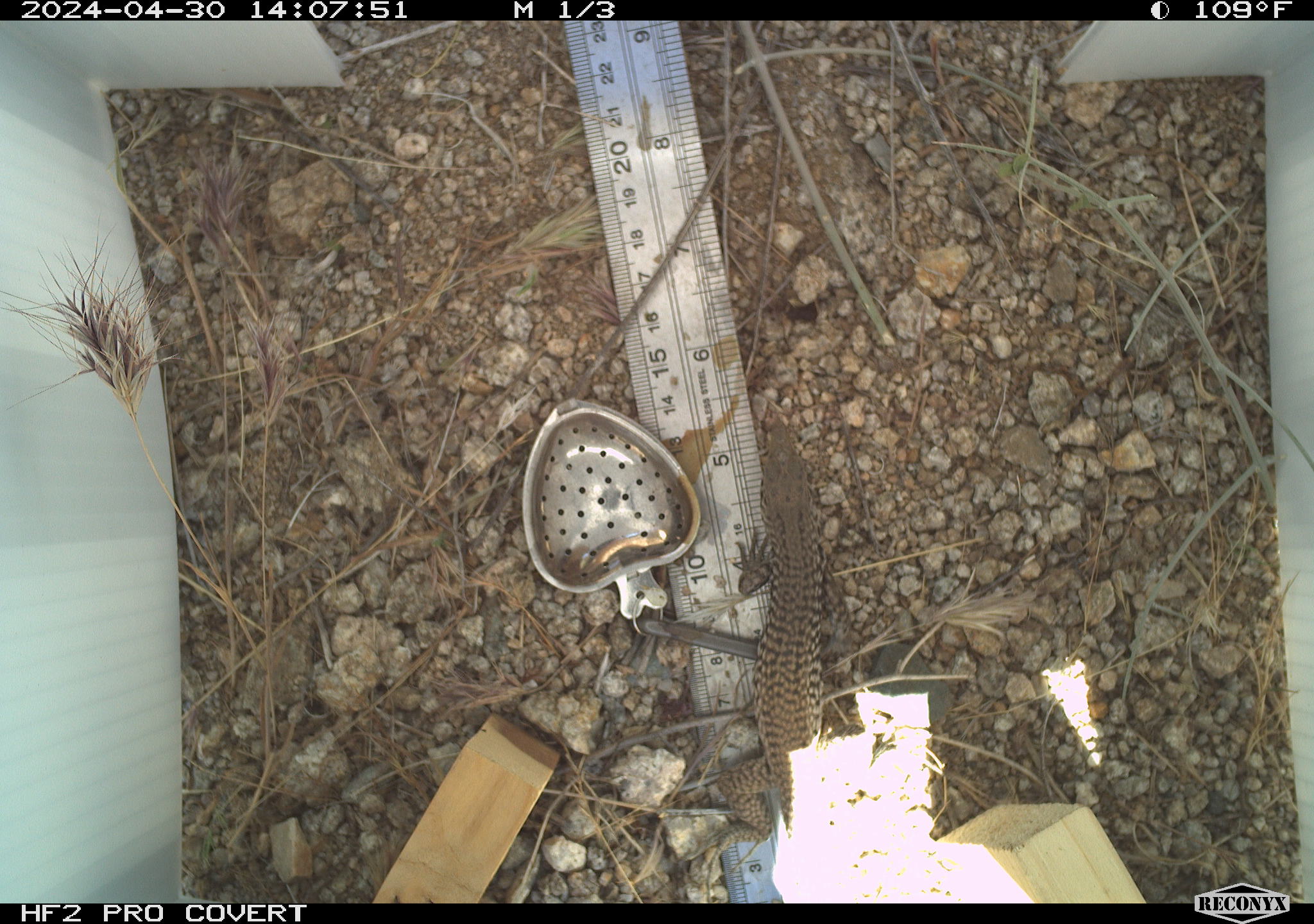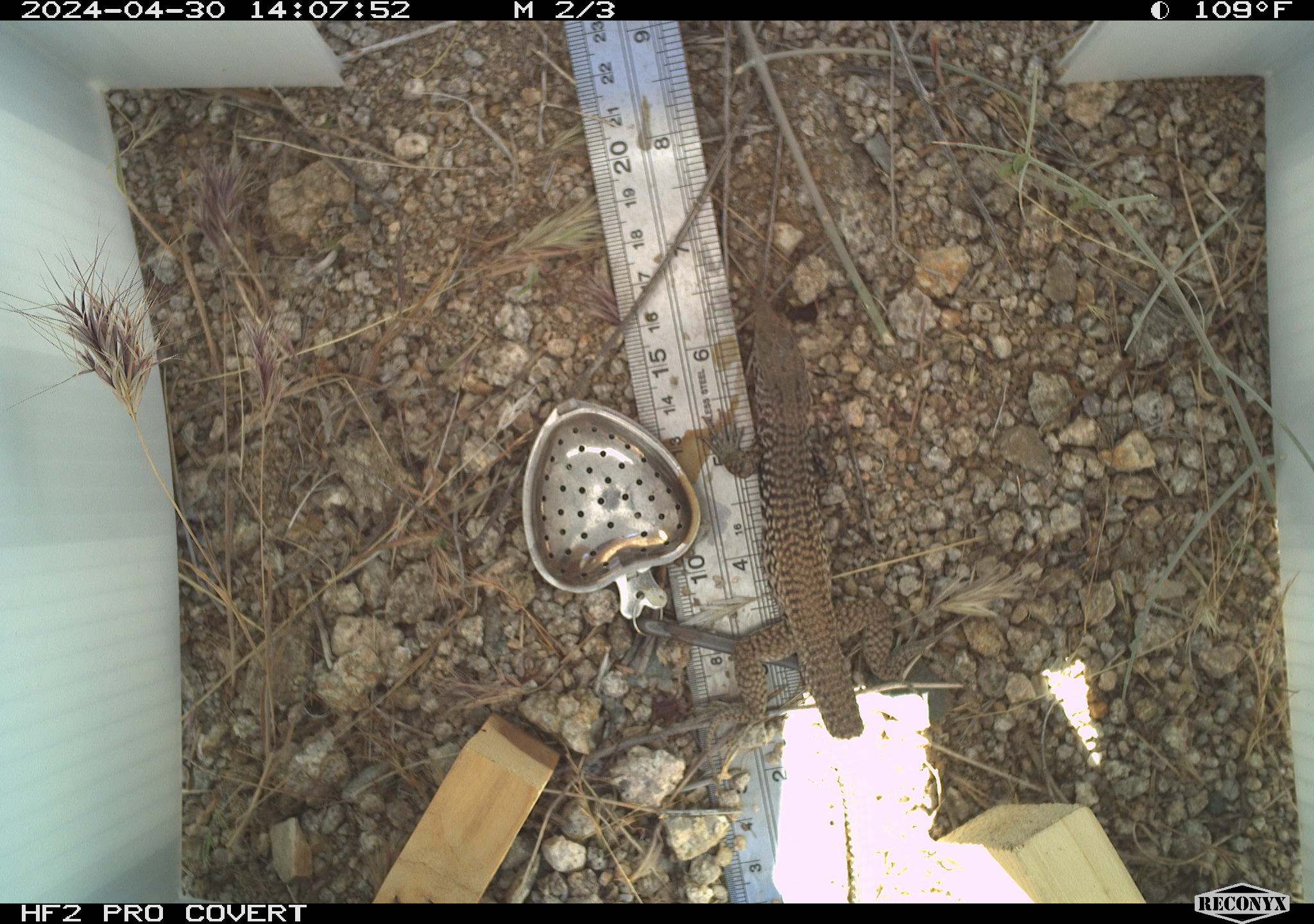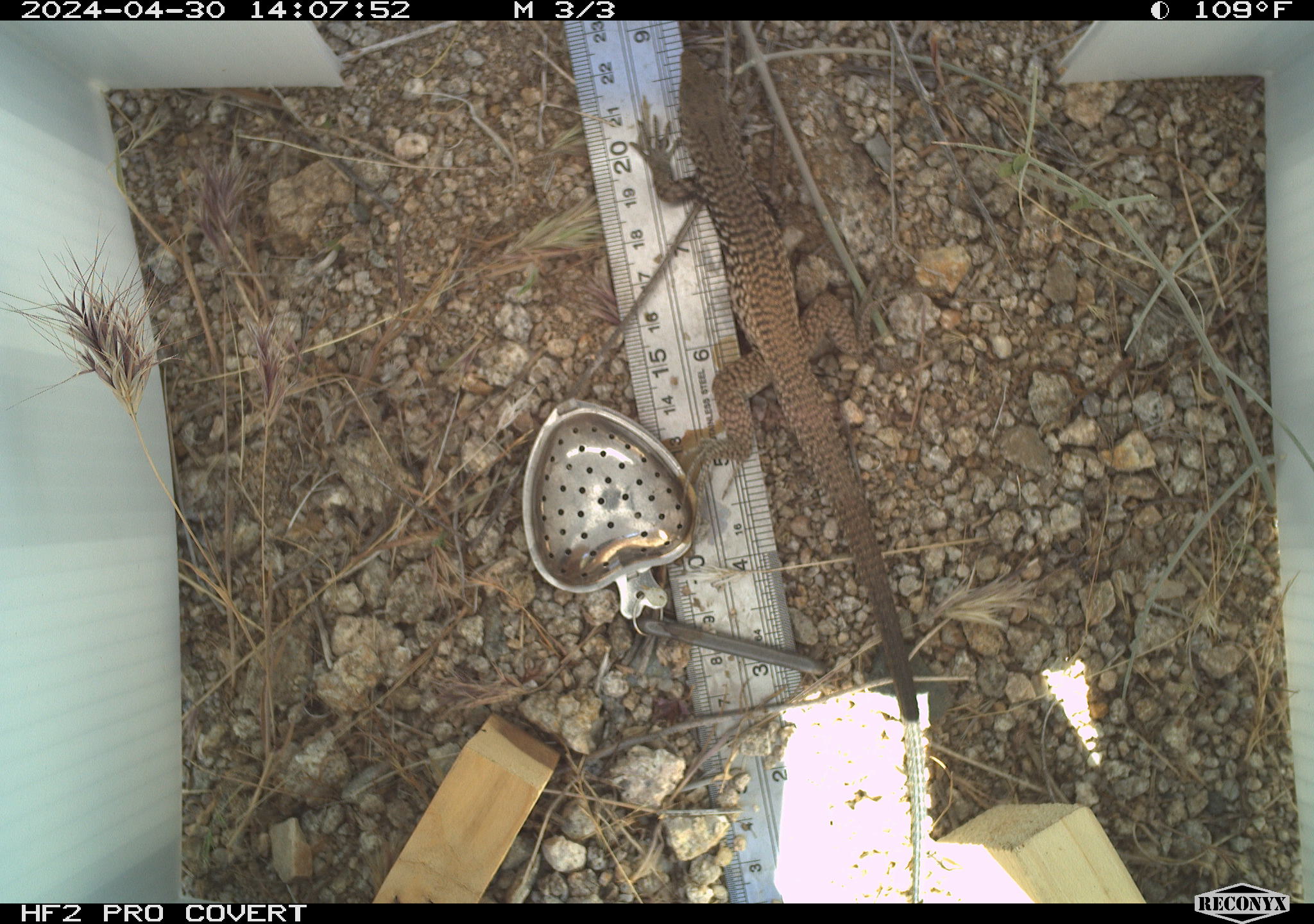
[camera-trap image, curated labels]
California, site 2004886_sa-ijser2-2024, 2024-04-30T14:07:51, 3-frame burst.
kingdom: Animalia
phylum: Chordata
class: Reptilia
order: Squamata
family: Teiidae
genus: Aspidoscelis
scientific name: Aspidoscelis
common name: whiptail lizards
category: aspidoscelis species